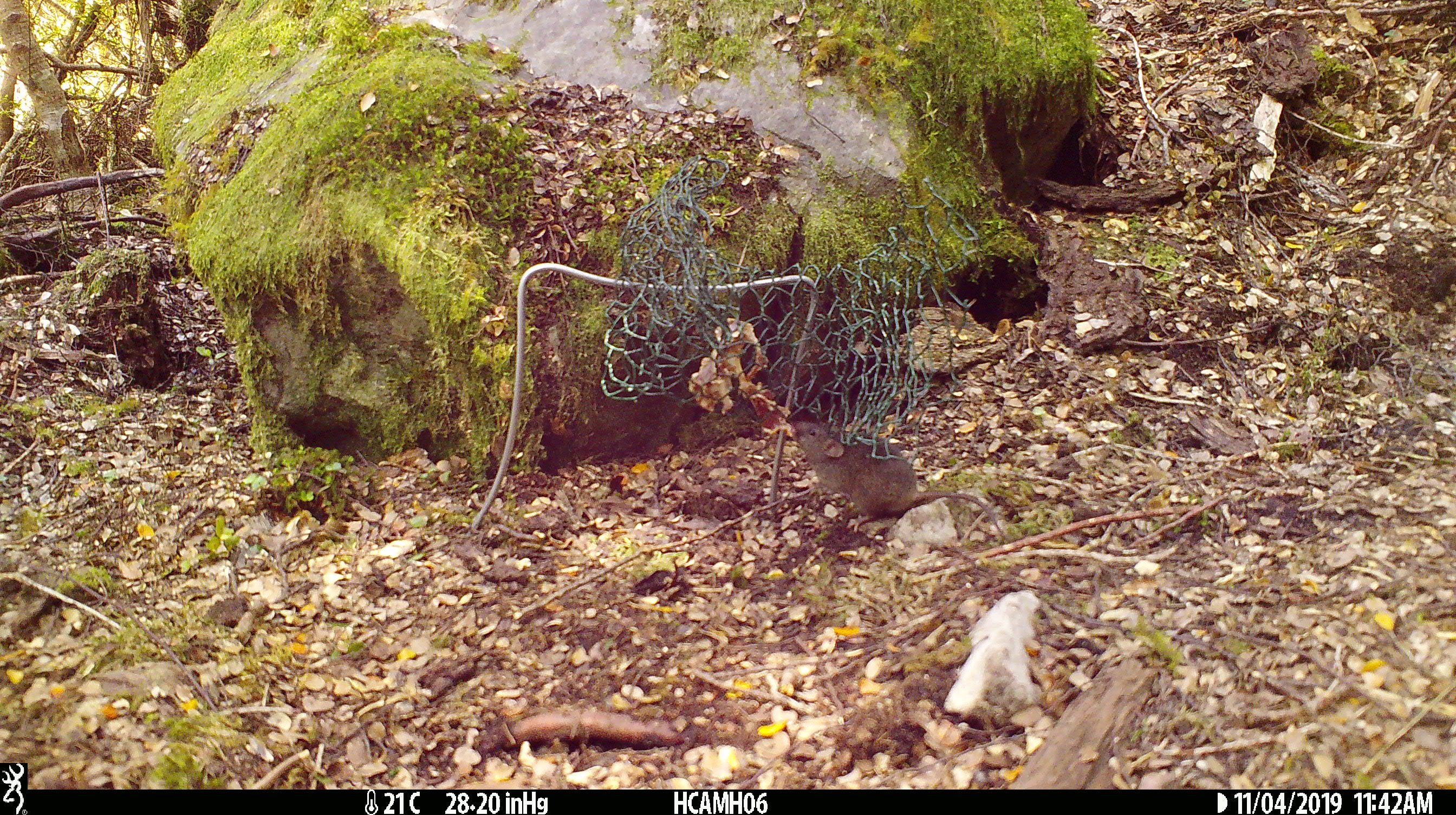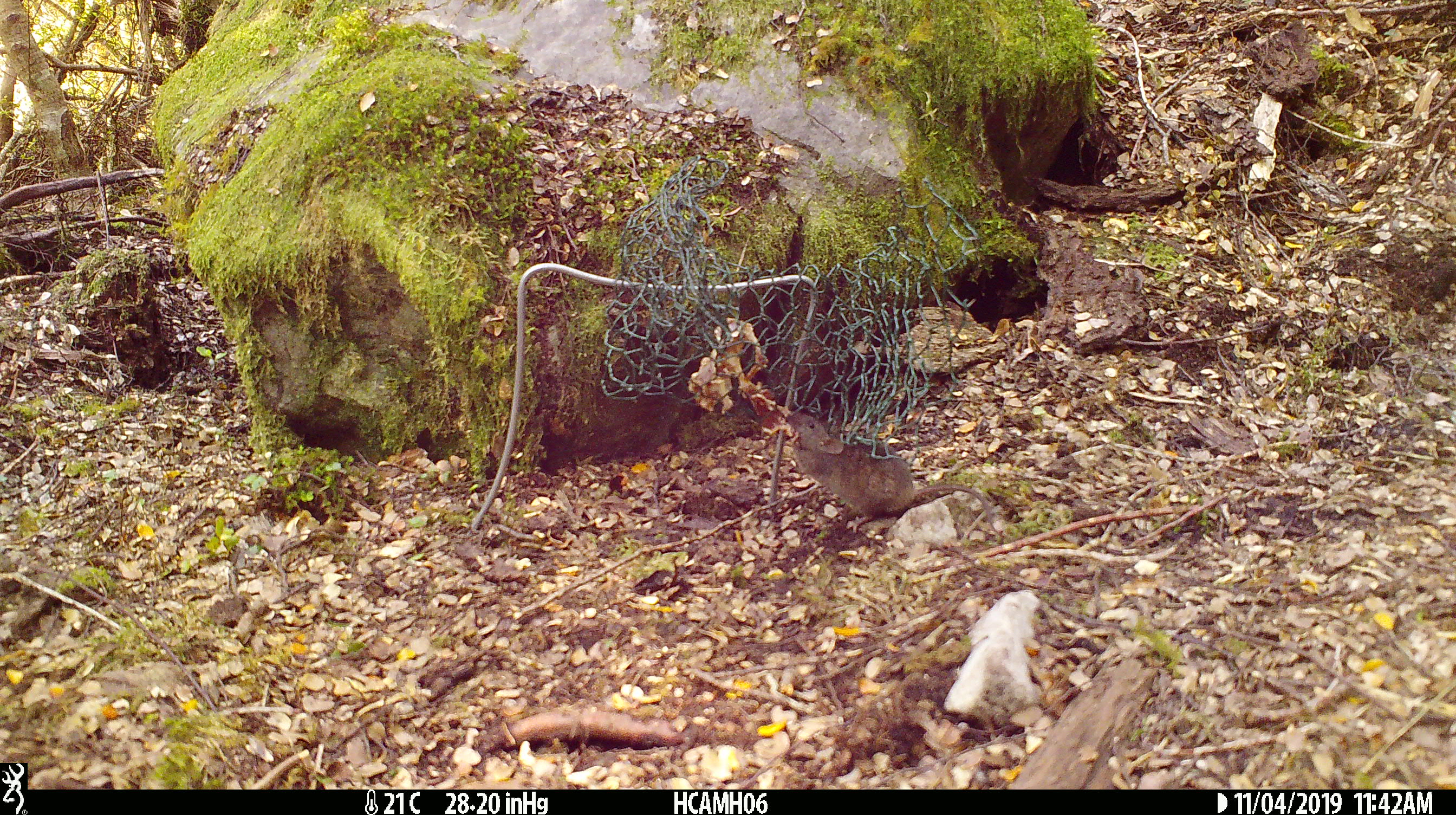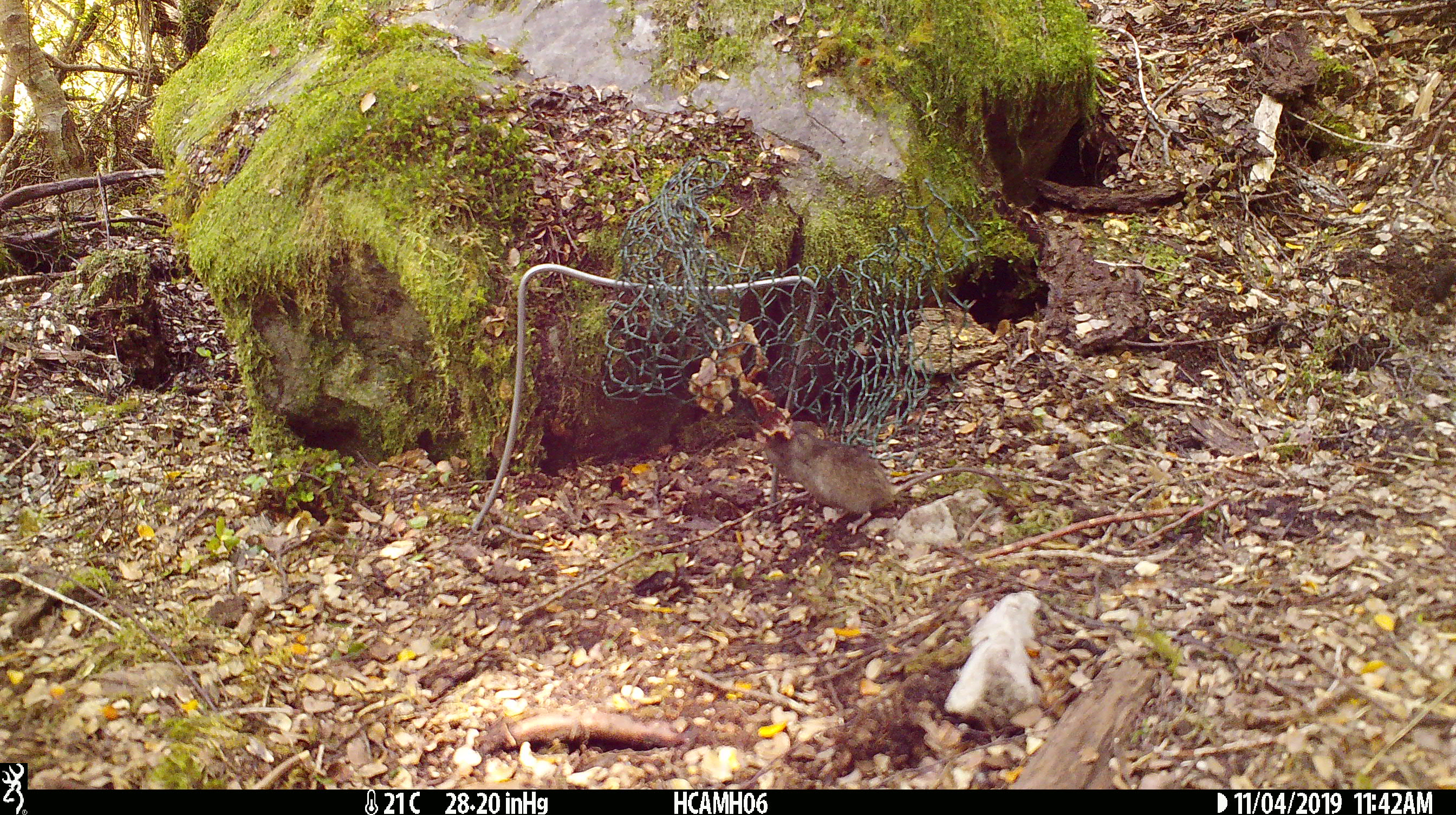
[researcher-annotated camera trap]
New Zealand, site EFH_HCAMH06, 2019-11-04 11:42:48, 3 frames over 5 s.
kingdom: Animalia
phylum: Chordata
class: Mammalia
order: Rodentia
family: Muridae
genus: Mus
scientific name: Mus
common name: mouse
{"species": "mouse (Mus)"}